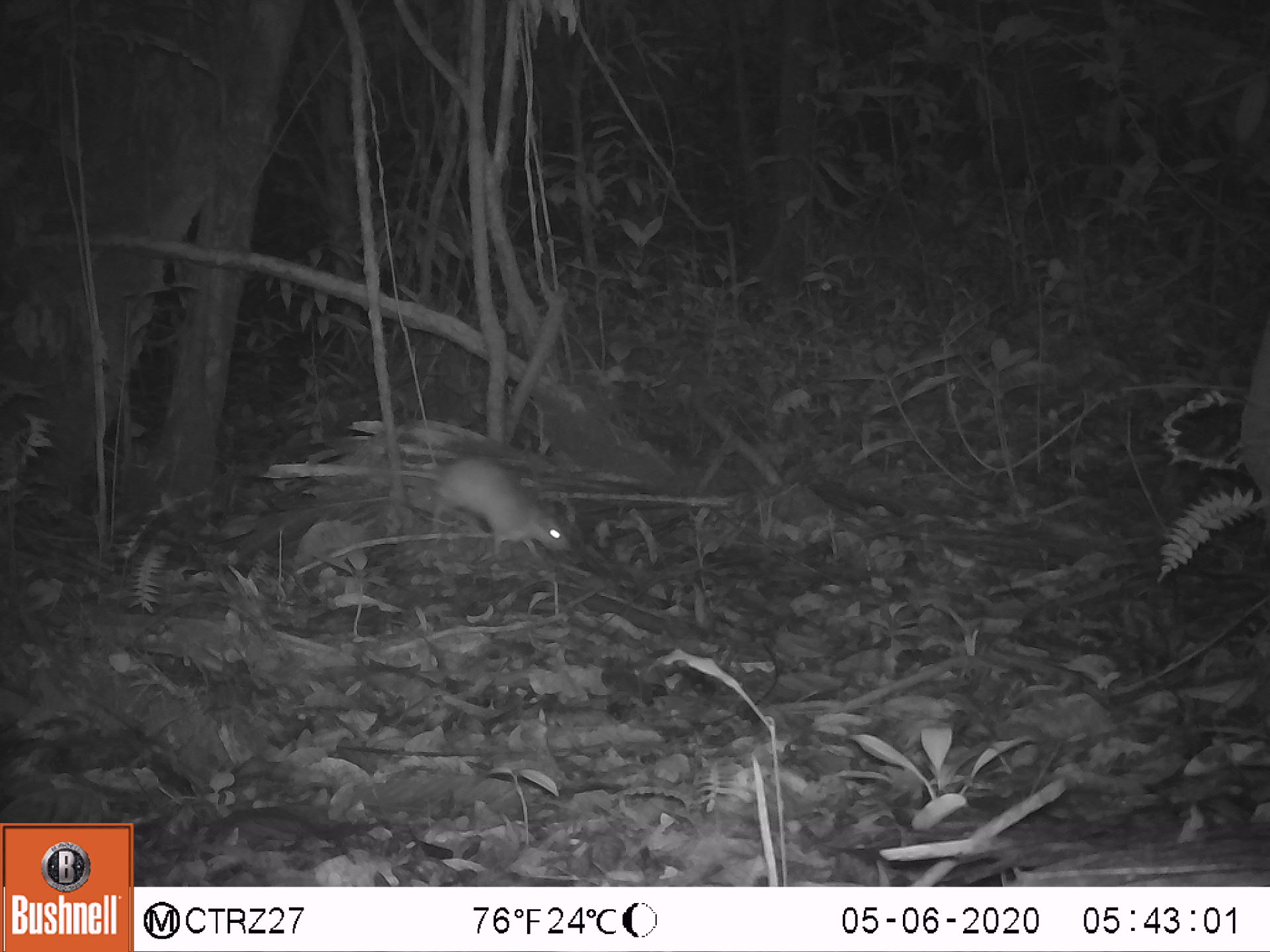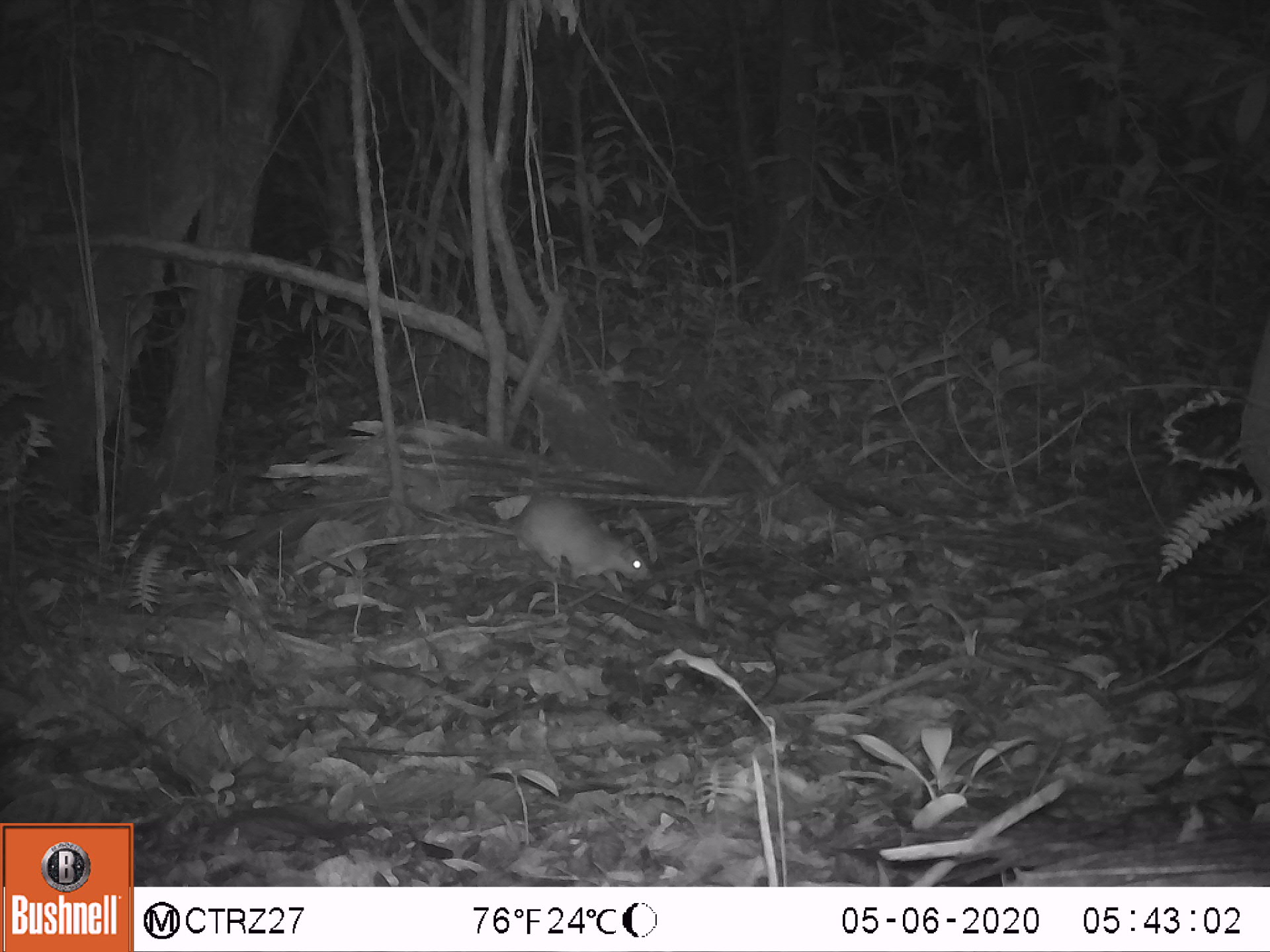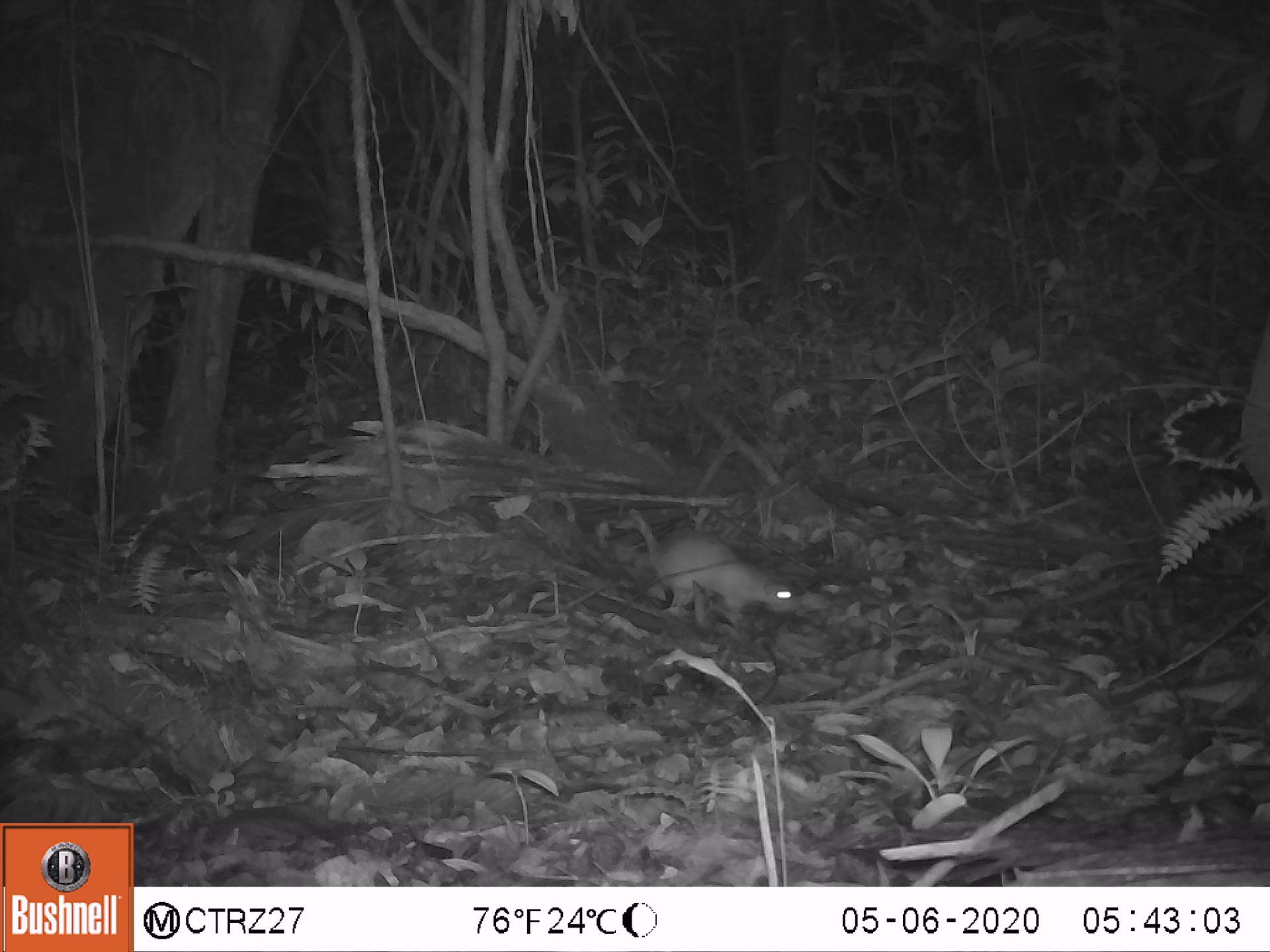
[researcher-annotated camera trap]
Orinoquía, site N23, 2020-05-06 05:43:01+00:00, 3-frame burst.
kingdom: Animalia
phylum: Chordata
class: Mammalia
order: Rodentia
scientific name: Rodentia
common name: rodent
Rodent (Rodentia).